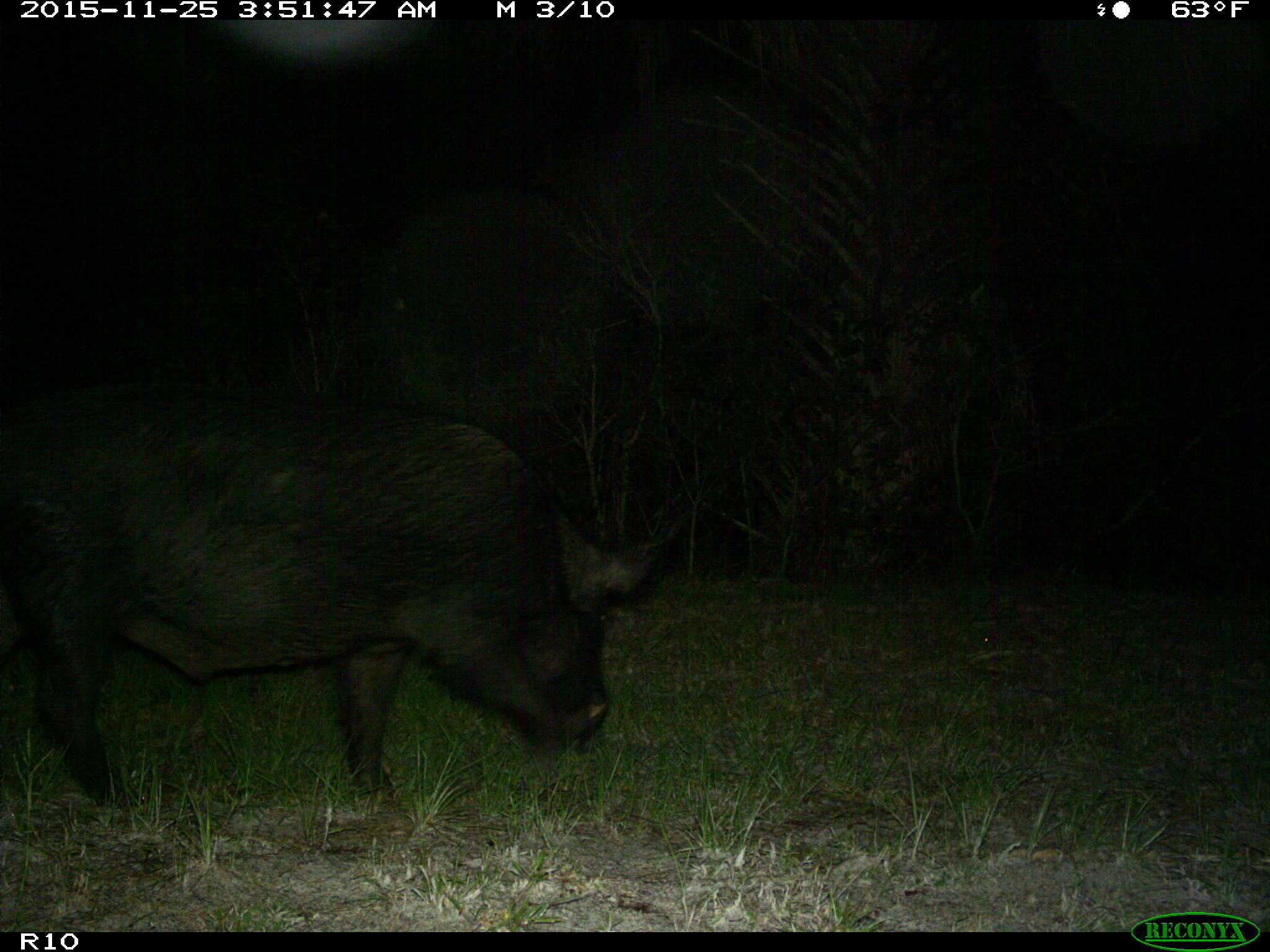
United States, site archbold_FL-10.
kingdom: Animalia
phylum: Chordata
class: Mammalia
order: Artiodactyla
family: Suidae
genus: Sus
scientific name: Sus scrofa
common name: wild boar